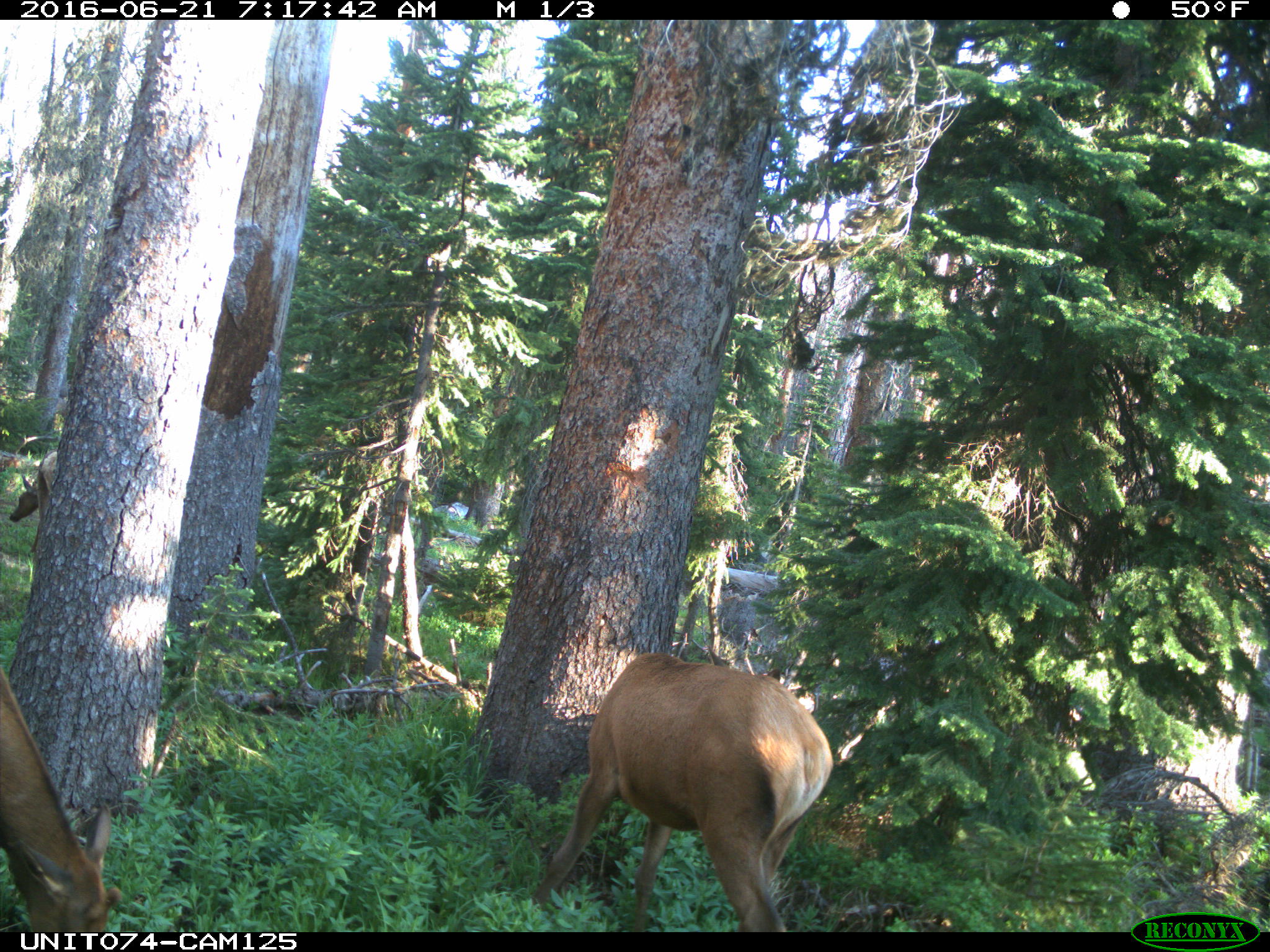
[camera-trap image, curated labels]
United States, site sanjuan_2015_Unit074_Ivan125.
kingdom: Animalia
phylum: Chordata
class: Mammalia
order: Artiodactyla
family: Cervidae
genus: Cervus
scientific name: Cervus elaphus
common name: red deer